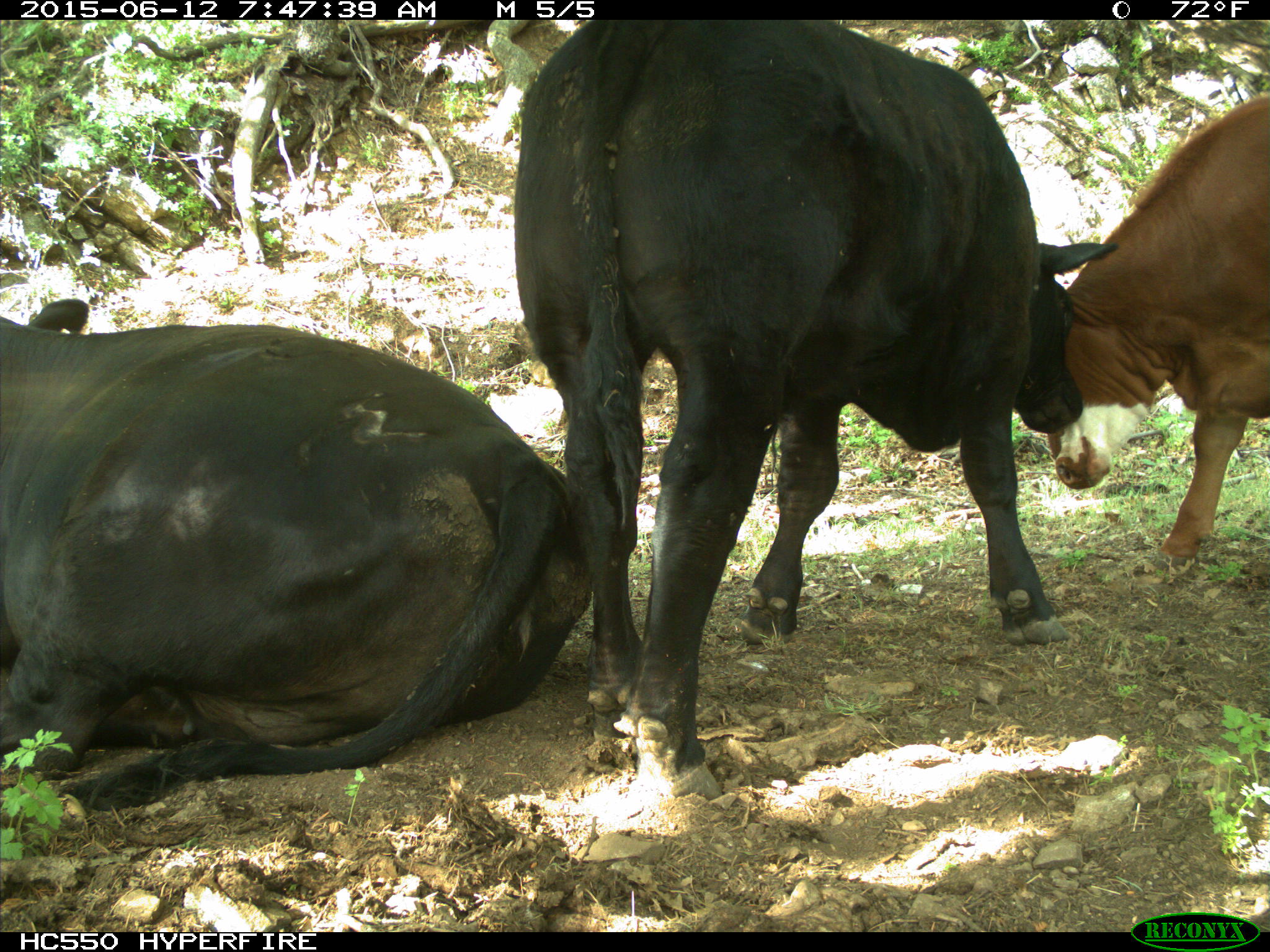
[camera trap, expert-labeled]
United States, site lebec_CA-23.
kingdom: Animalia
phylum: Chordata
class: Mammalia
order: Artiodactyla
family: Bovidae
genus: Bos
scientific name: Bos taurus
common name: domestic cow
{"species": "Bos taurus (domestic cow)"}